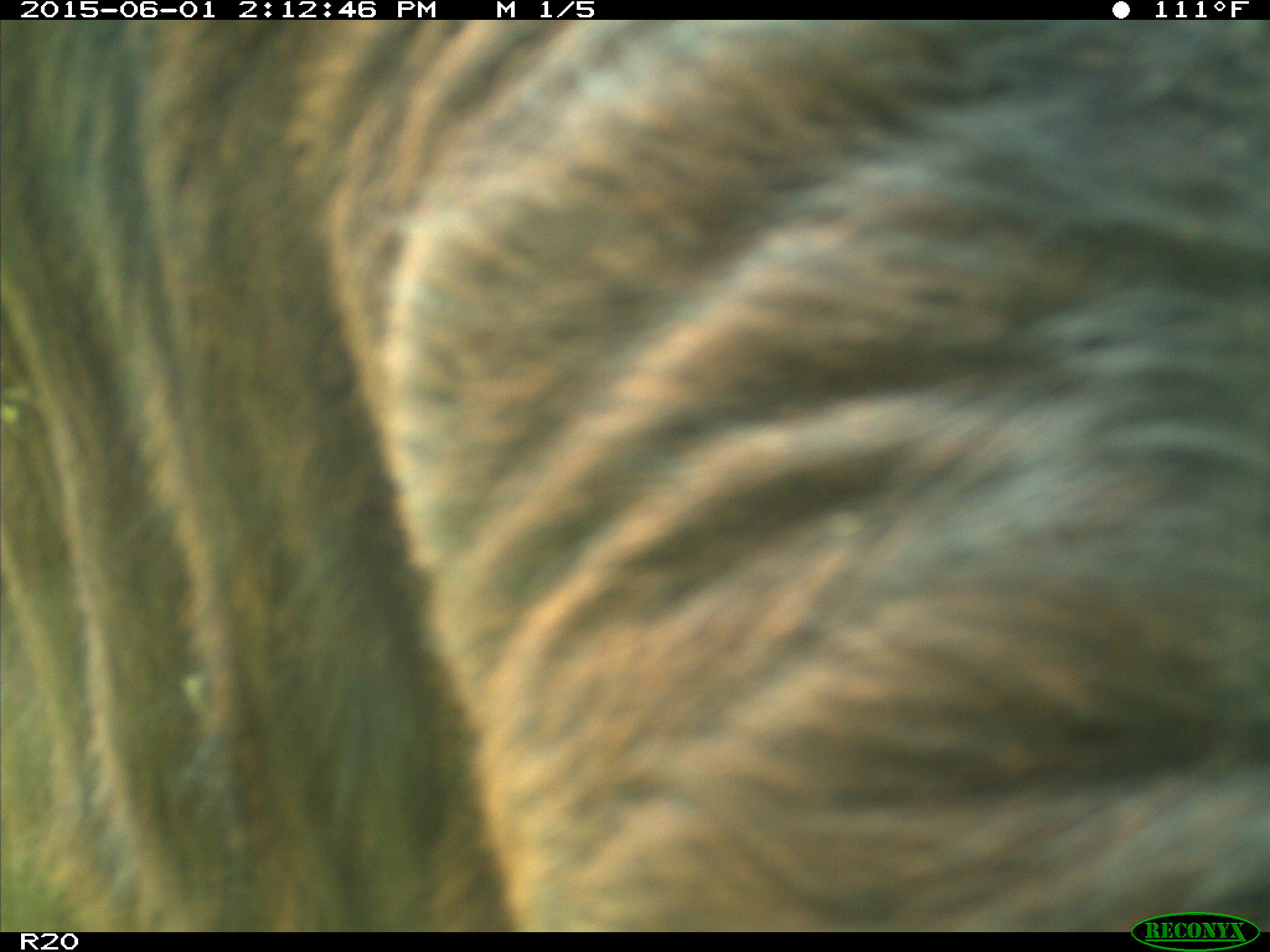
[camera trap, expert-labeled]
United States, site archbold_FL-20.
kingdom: Animalia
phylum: Chordata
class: Mammalia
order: Artiodactyla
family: Bovidae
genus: Bos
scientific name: Bos taurus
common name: domestic cow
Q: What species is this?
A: Bos taurus (domestic cow).